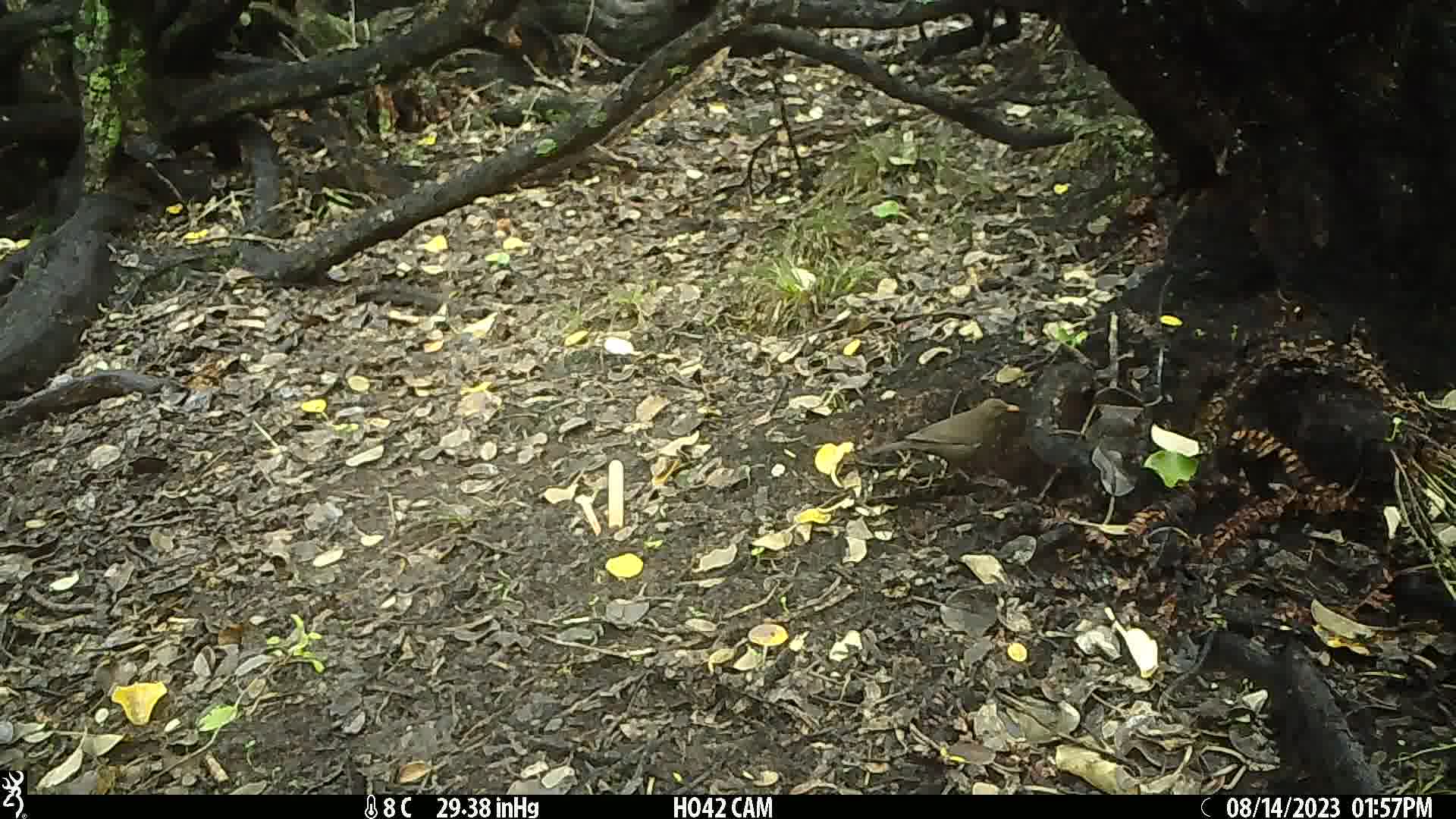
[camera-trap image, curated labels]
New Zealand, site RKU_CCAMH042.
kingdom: Animalia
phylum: Chordata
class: Aves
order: Passeriformes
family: Turdidae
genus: Turdus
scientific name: Turdus merula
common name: eurasian blackbird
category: blackbird